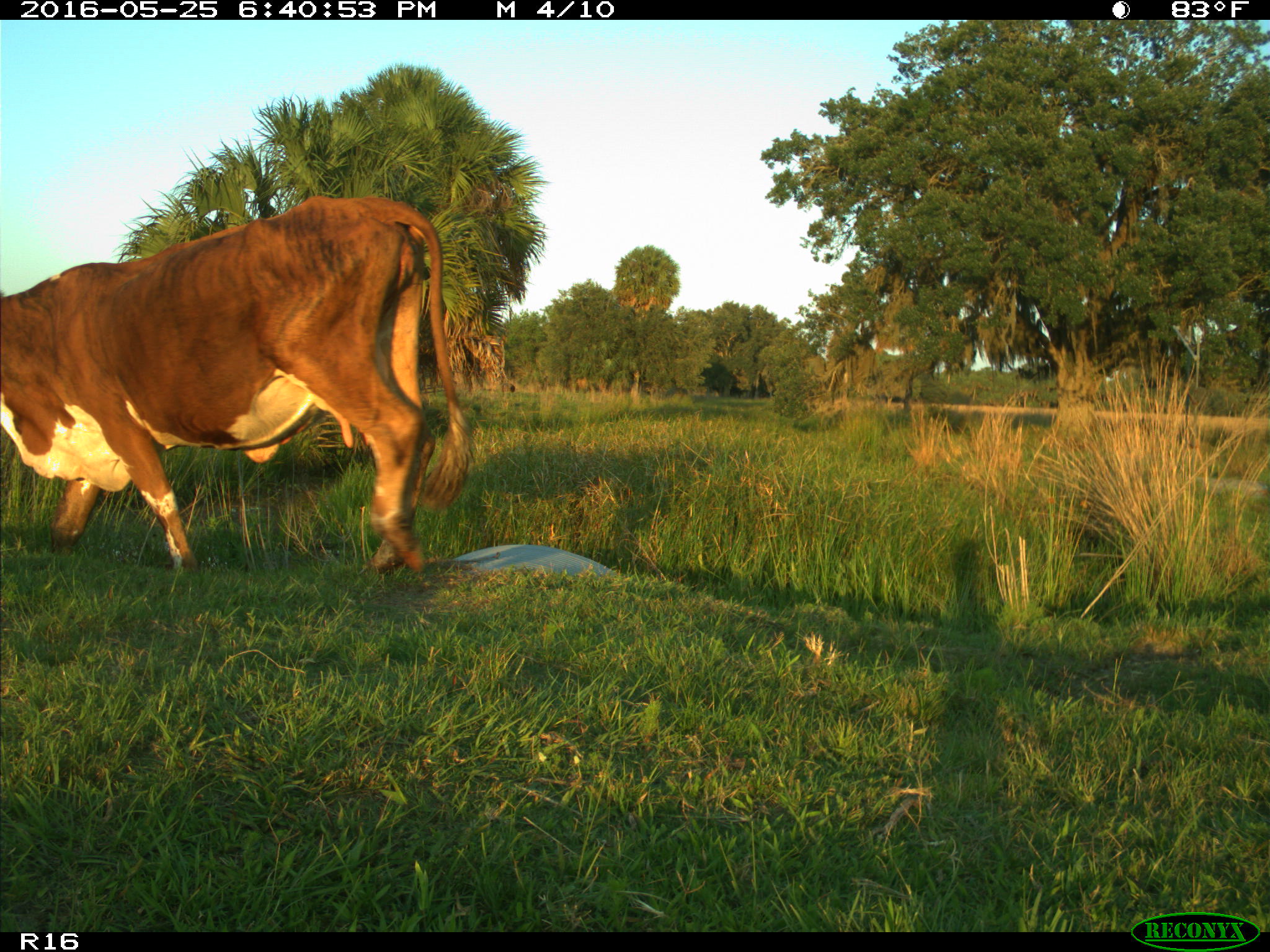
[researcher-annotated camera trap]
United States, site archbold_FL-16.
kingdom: Animalia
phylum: Chordata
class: Mammalia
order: Artiodactyla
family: Bovidae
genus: Bos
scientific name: Bos taurus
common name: domestic cow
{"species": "Bos taurus (domestic cow)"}